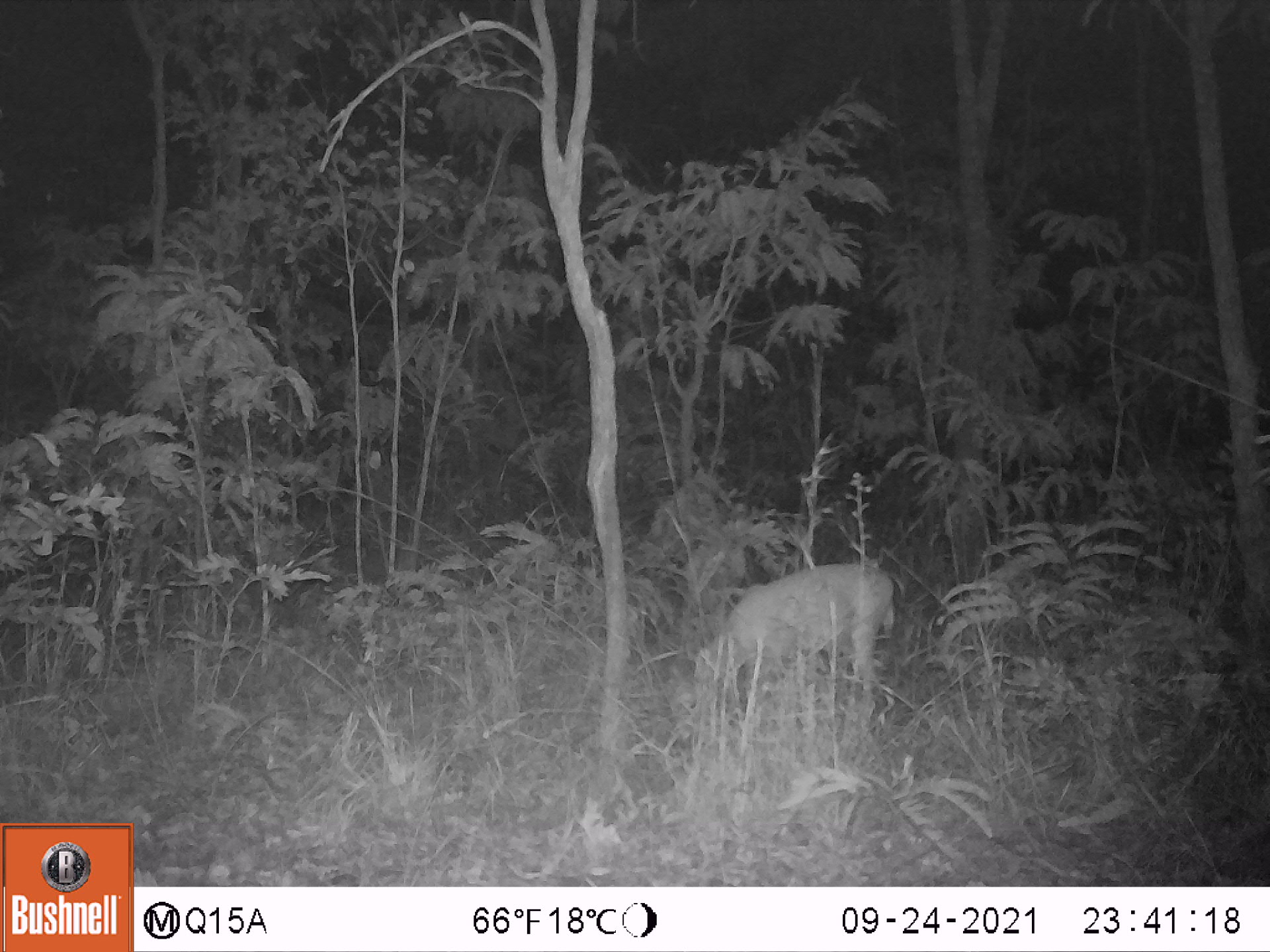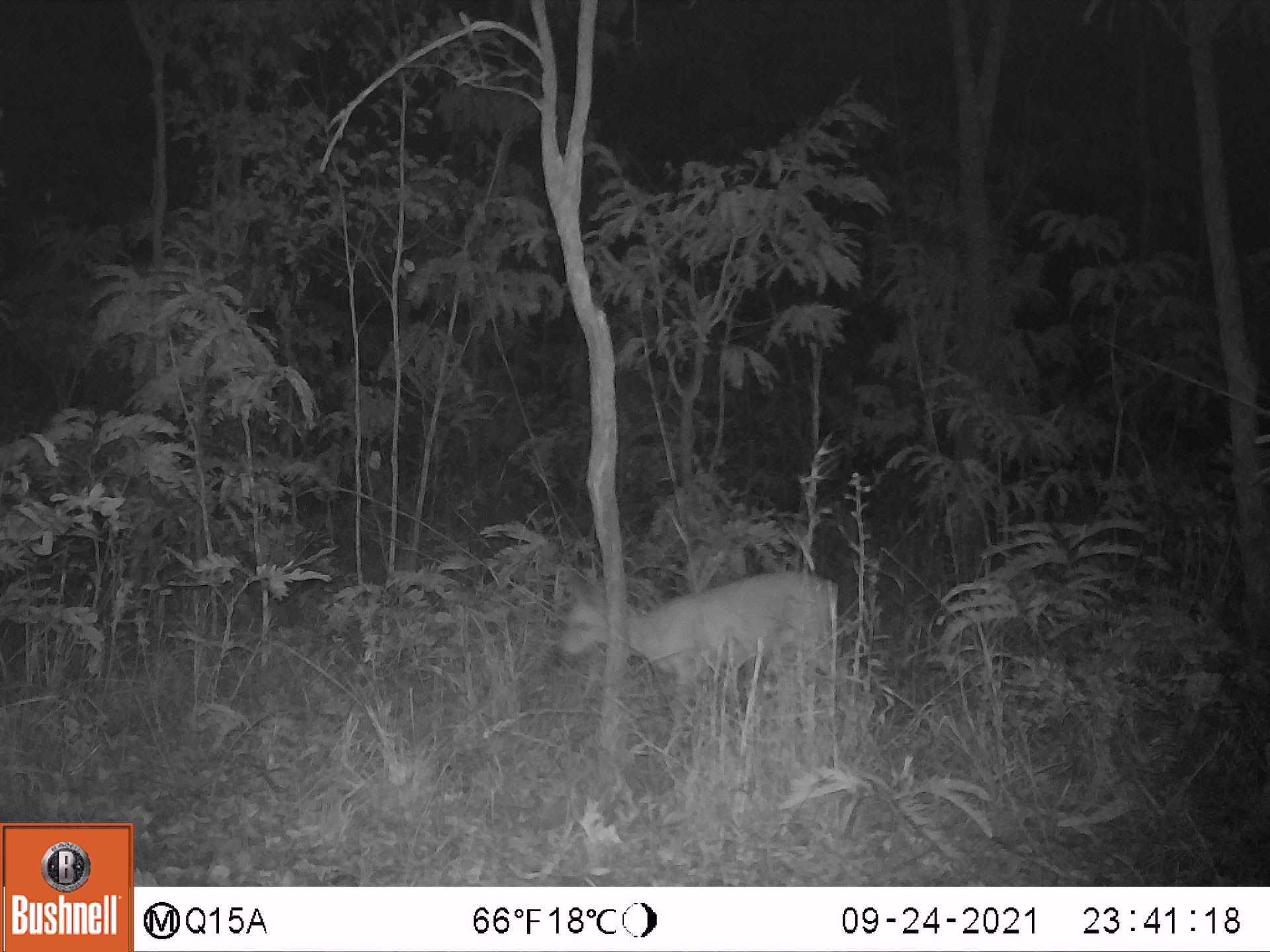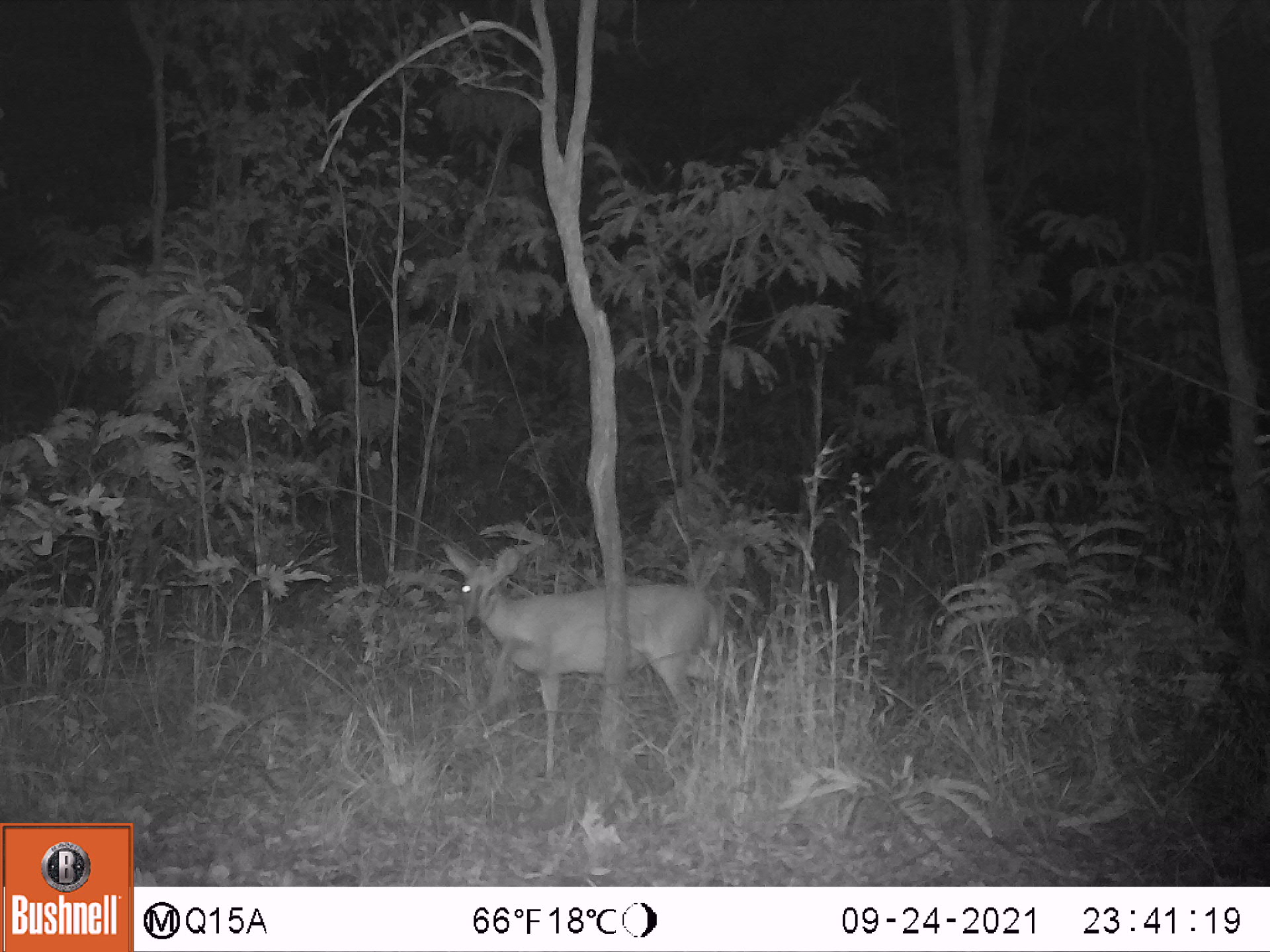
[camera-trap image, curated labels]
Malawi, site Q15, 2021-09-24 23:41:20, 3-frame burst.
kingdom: Animalia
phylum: Chordata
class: Mammalia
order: Artiodactyla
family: Bovidae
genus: Sylvicapra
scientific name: Sylvicapra grimmia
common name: common duiker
Common duiker (Sylvicapra grimmia), count 1.